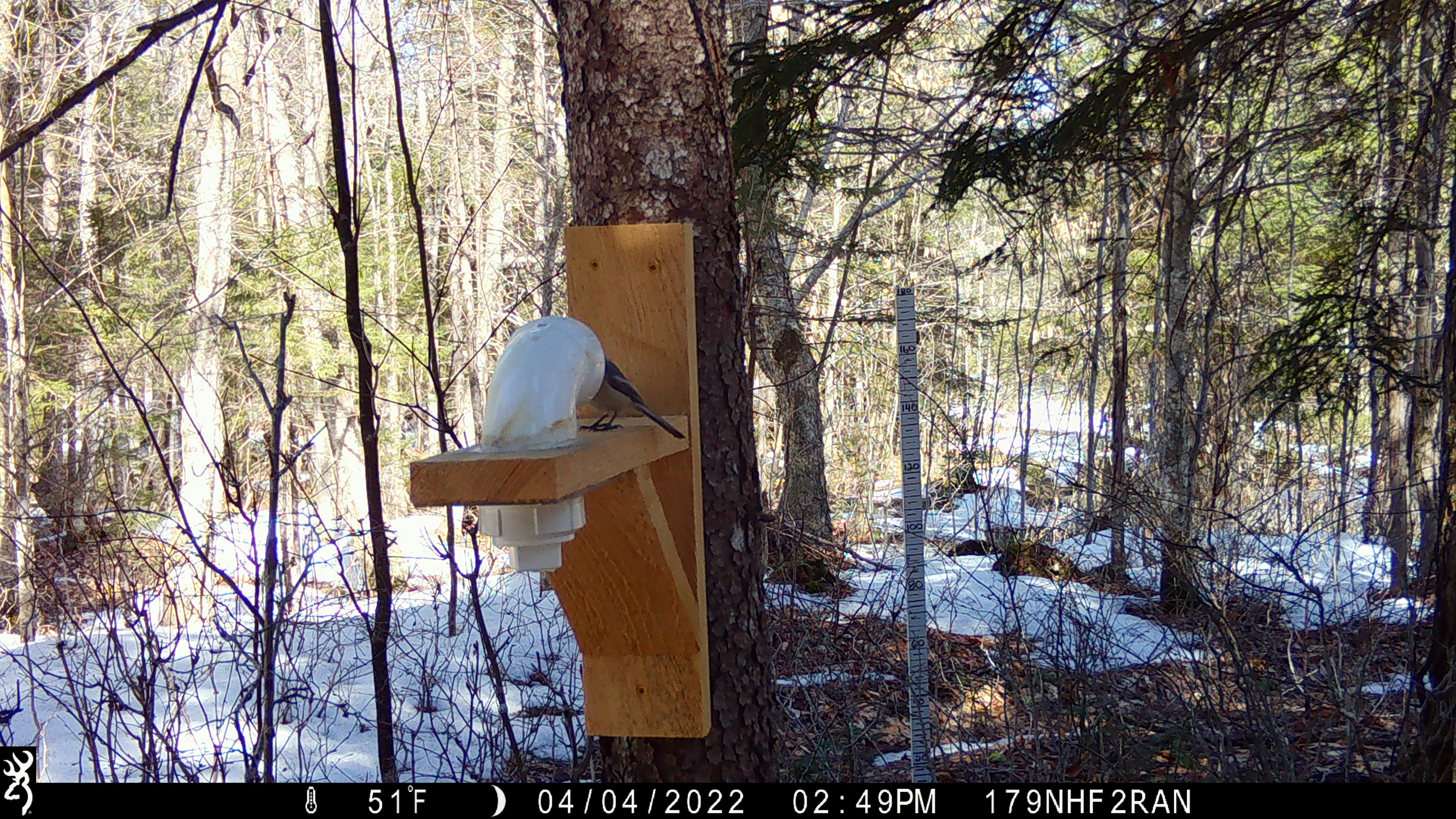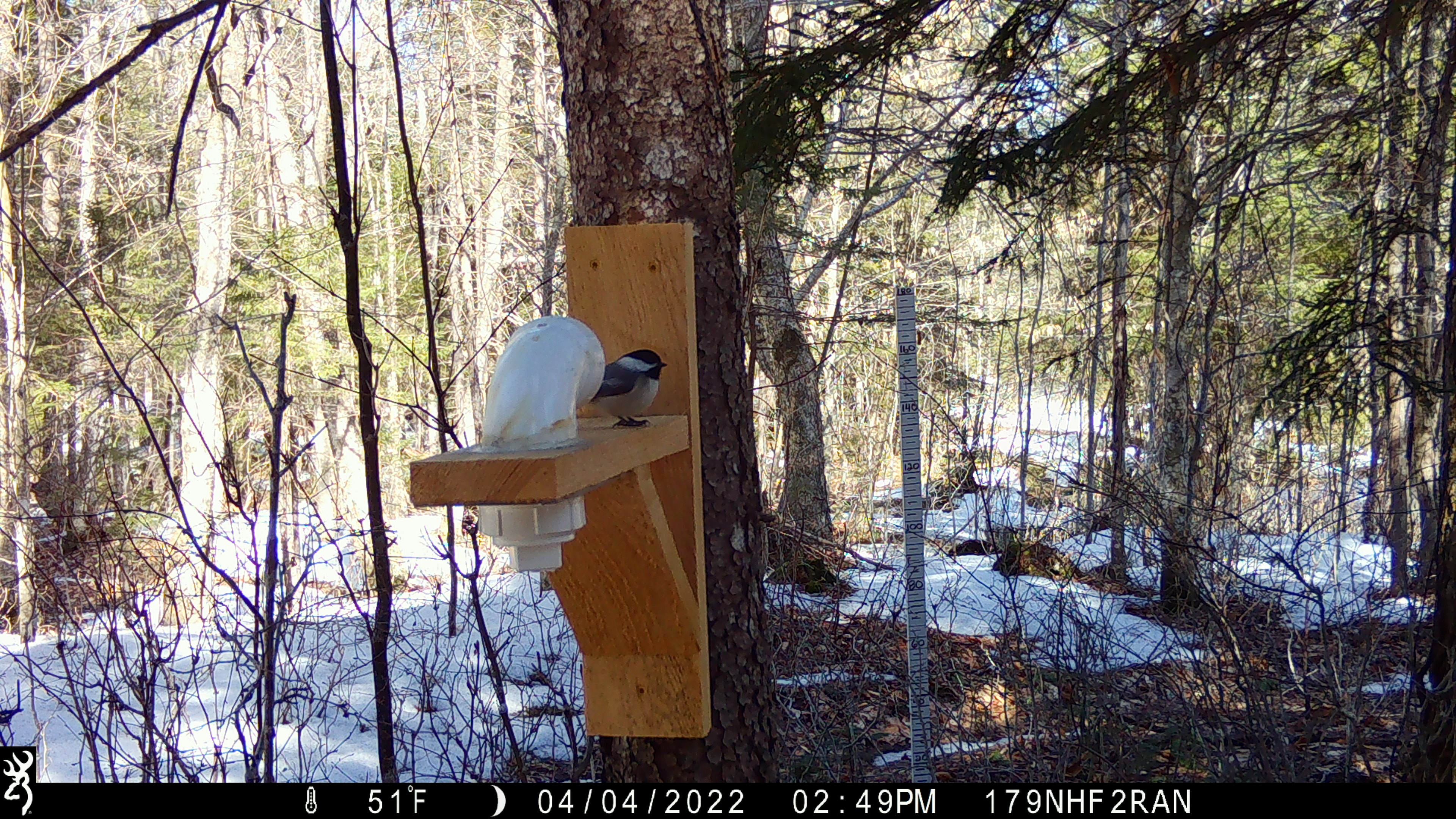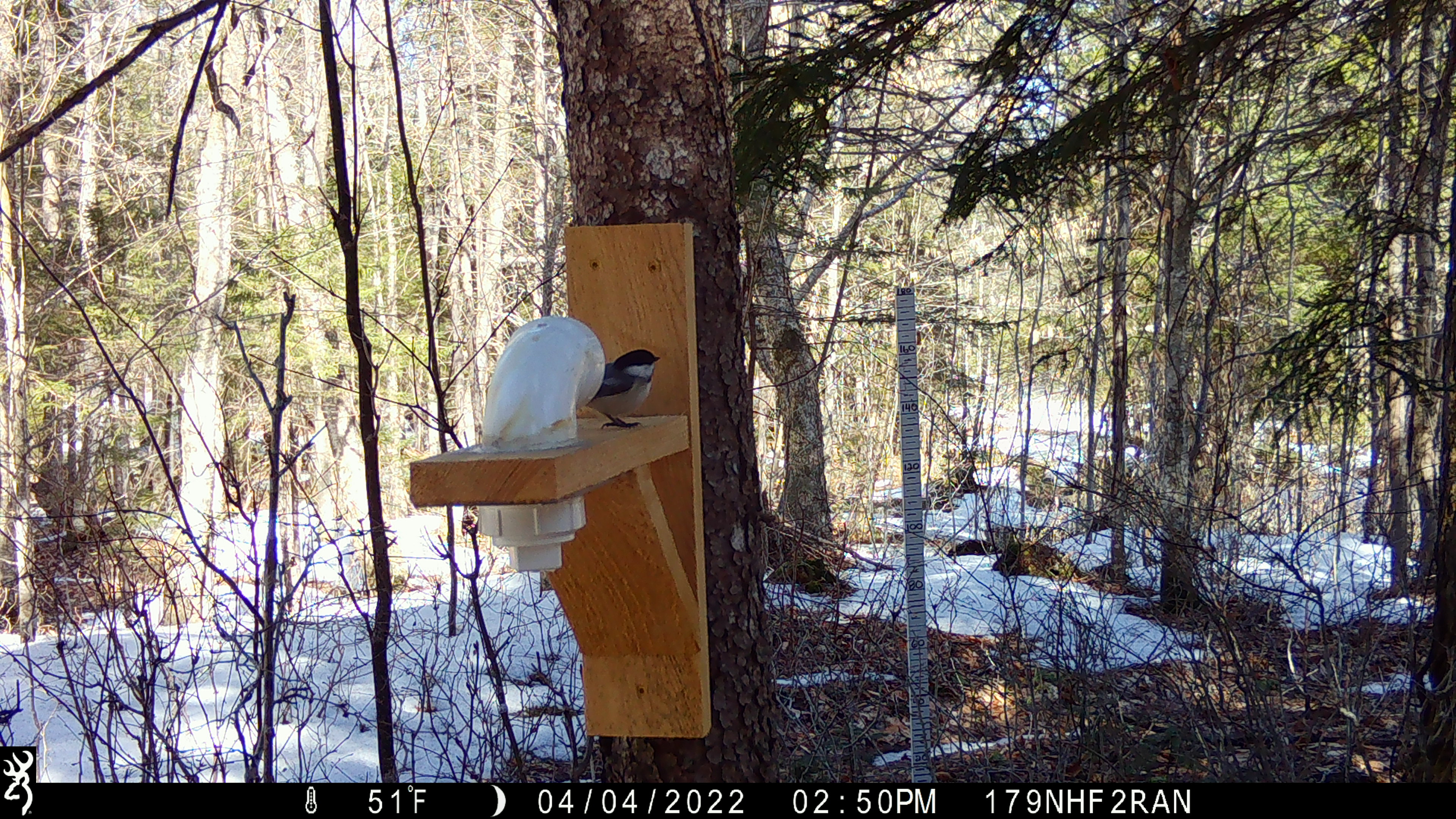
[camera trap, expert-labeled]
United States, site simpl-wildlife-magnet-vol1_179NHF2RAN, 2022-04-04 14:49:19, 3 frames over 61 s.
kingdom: Animalia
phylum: Chordata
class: Aves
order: Passeriformes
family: Paridae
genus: Poecile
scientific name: Poecile atricapillus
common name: black-capped chickadee